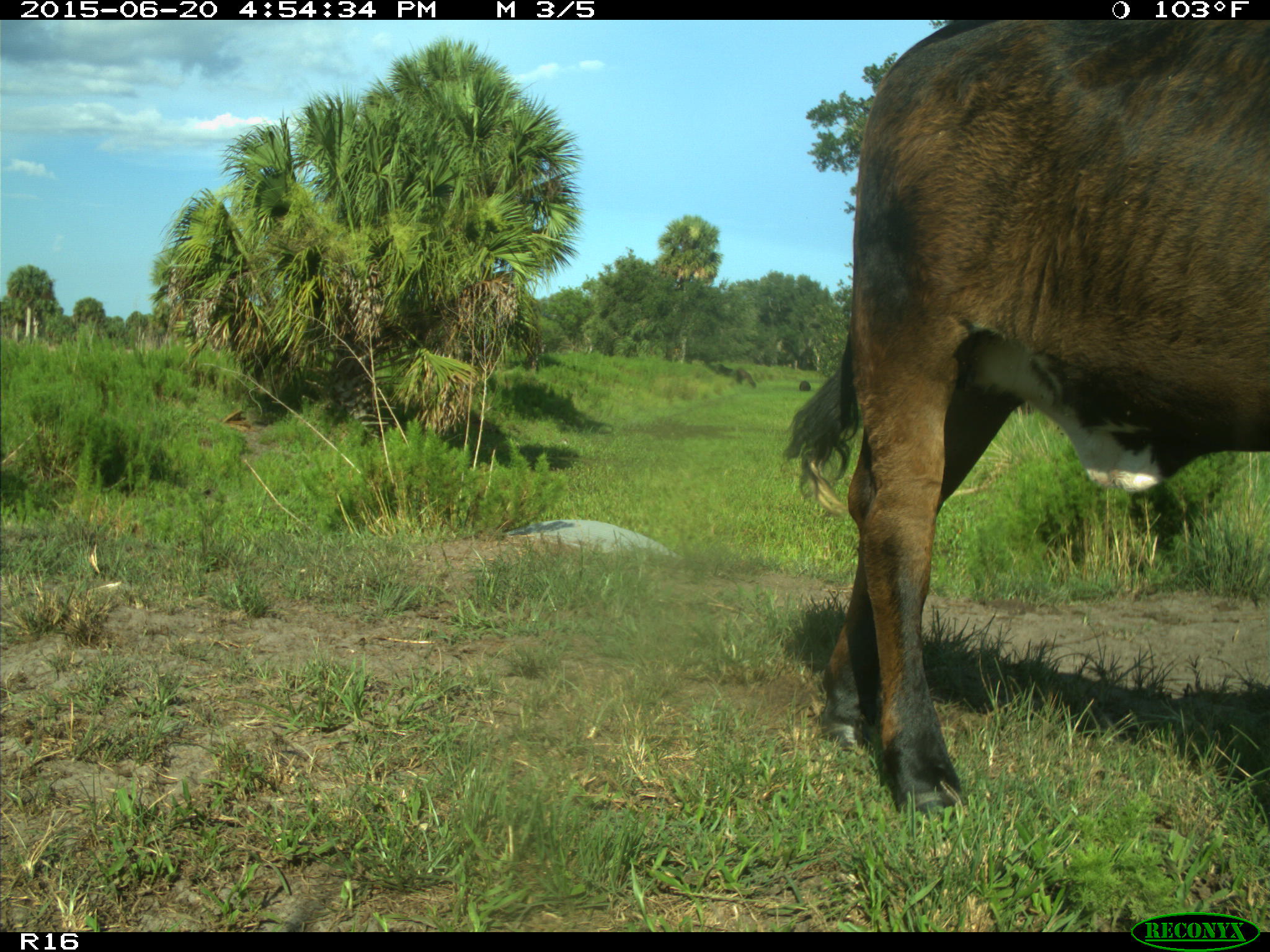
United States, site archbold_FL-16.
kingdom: Animalia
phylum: Chordata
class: Mammalia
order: Artiodactyla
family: Bovidae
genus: Bos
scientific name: Bos taurus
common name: domestic cow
Bos taurus (domestic cow).